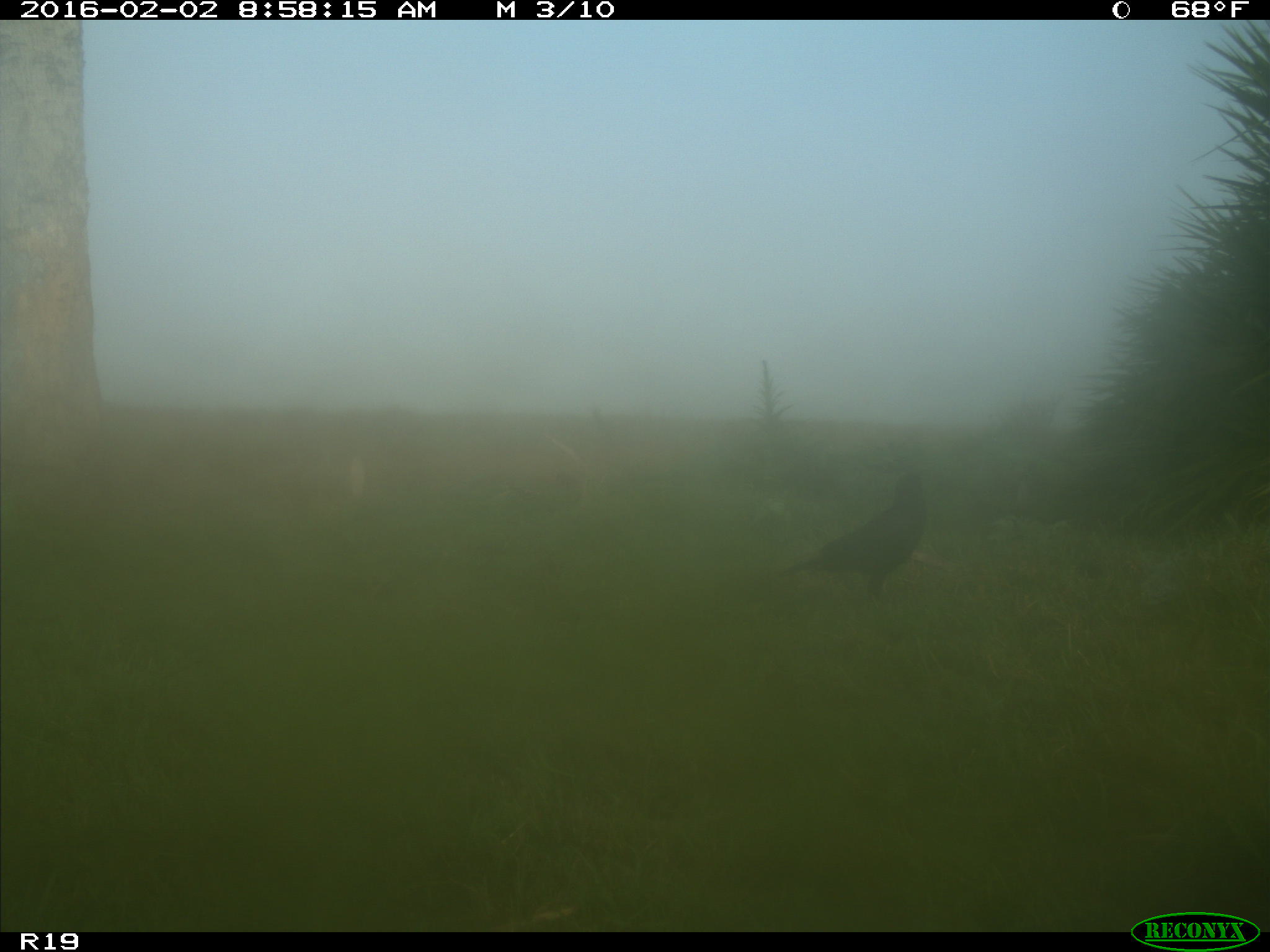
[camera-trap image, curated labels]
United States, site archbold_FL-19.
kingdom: Animalia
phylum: Chordata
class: Aves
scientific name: Aves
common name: birds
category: unidentified bird